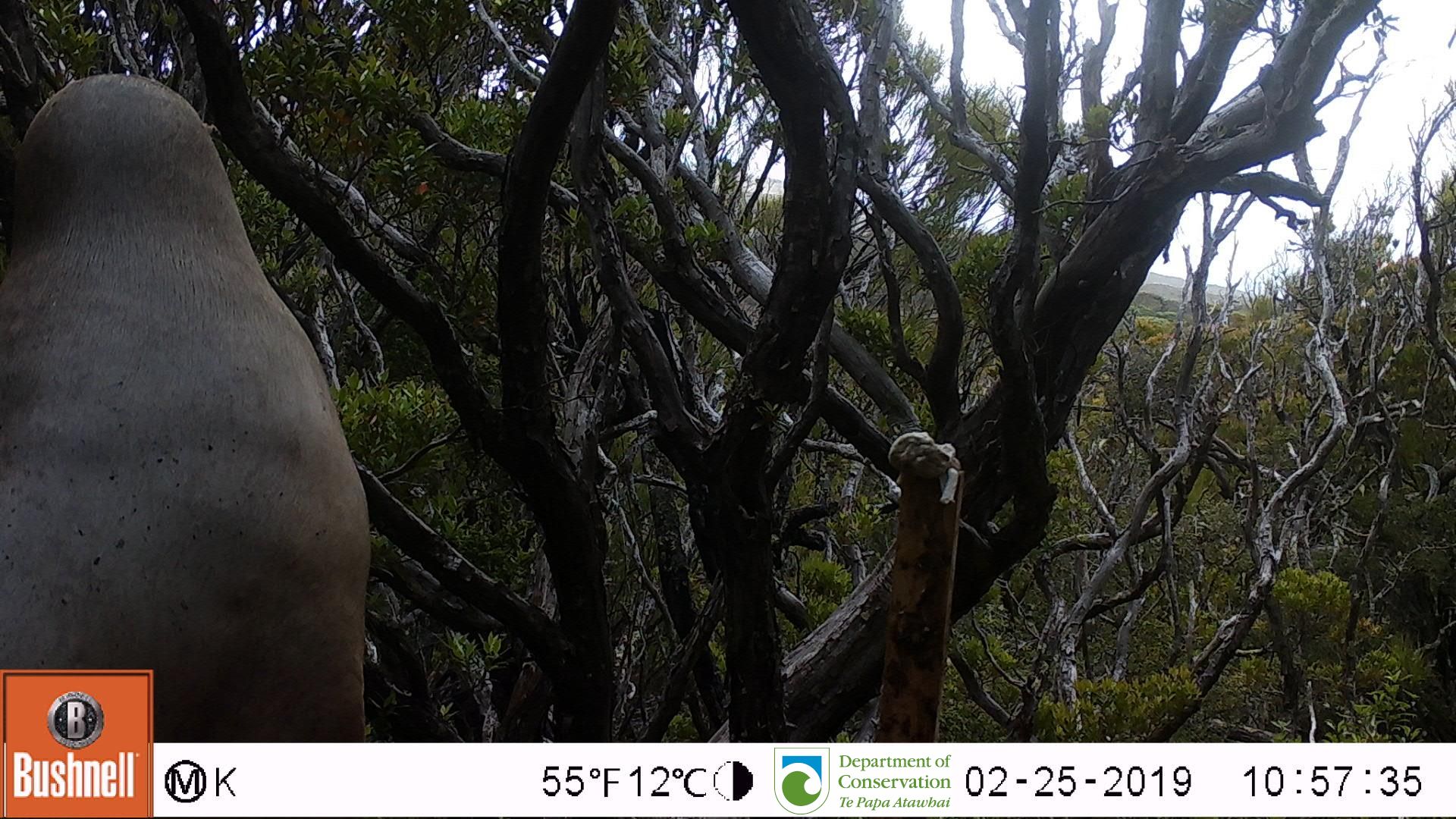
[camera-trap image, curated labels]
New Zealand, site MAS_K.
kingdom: Animalia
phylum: Chordata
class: Mammalia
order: Carnivora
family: Otariidae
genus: Phocarctos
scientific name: Phocarctos hookeri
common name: new zealand sea lion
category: sealion